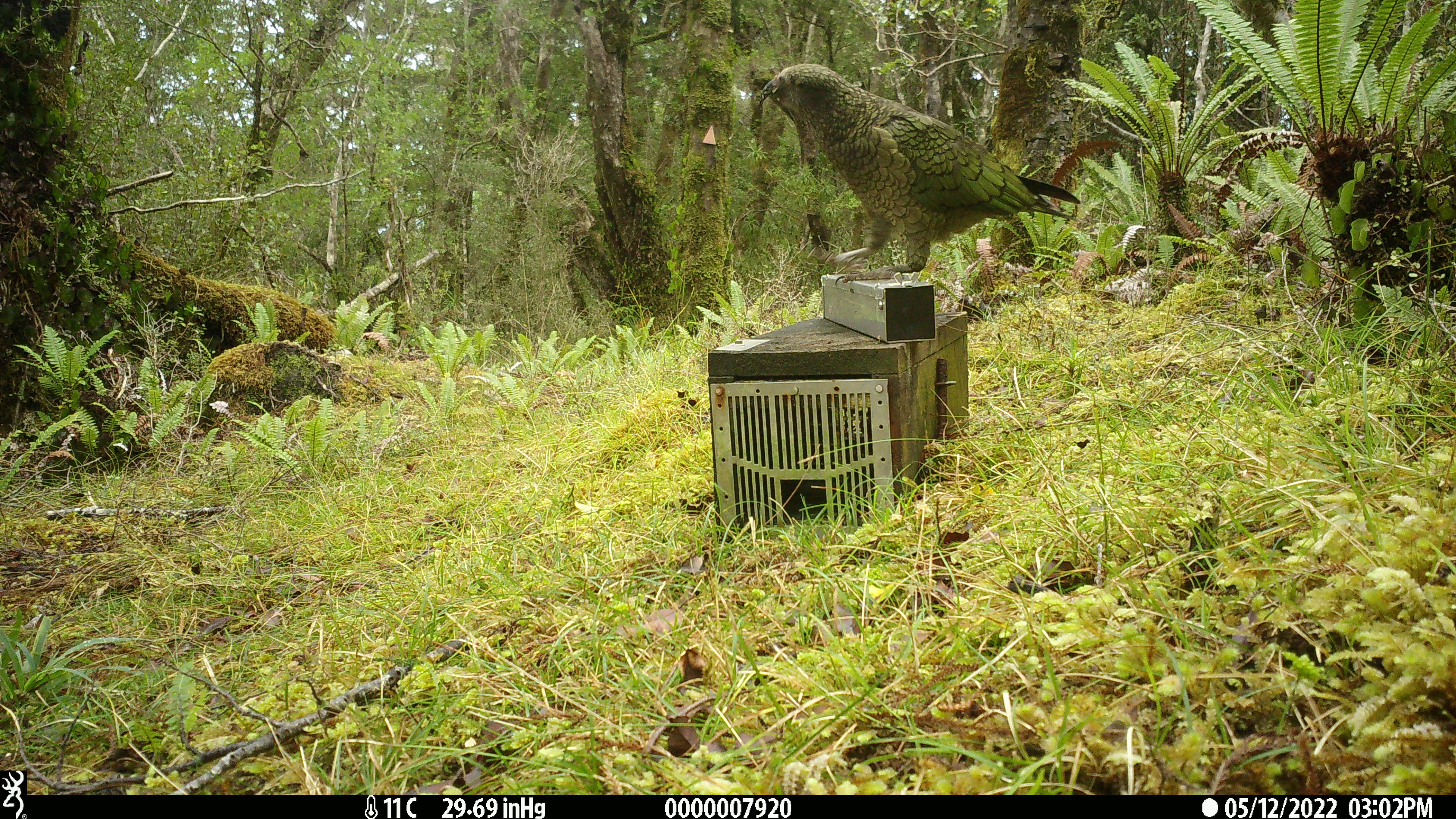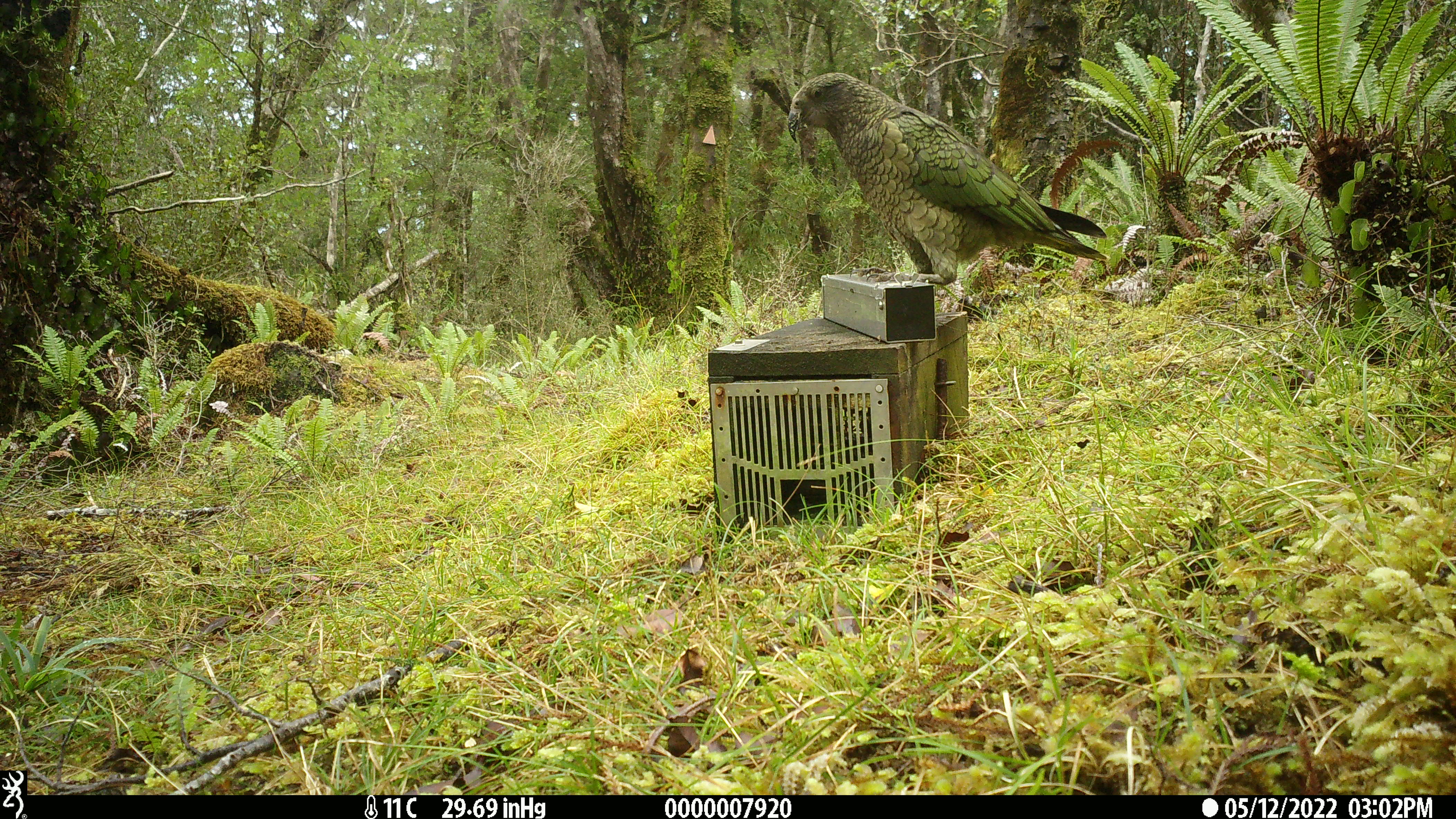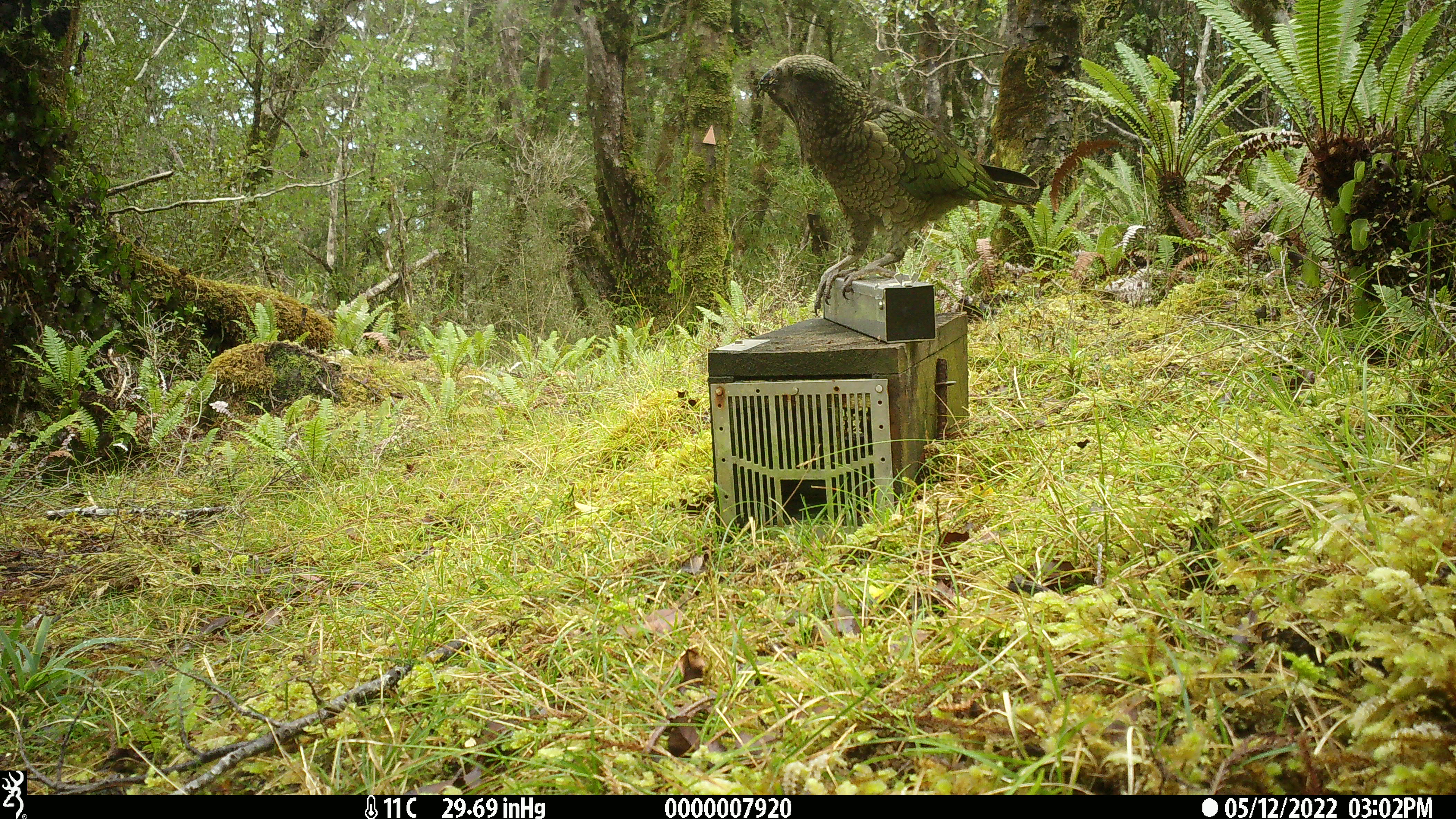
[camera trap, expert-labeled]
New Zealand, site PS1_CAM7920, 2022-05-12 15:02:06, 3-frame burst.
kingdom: Animalia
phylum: Chordata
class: Aves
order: Psittaciformes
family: Strigopidae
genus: Nestor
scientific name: Nestor notabilis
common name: kea